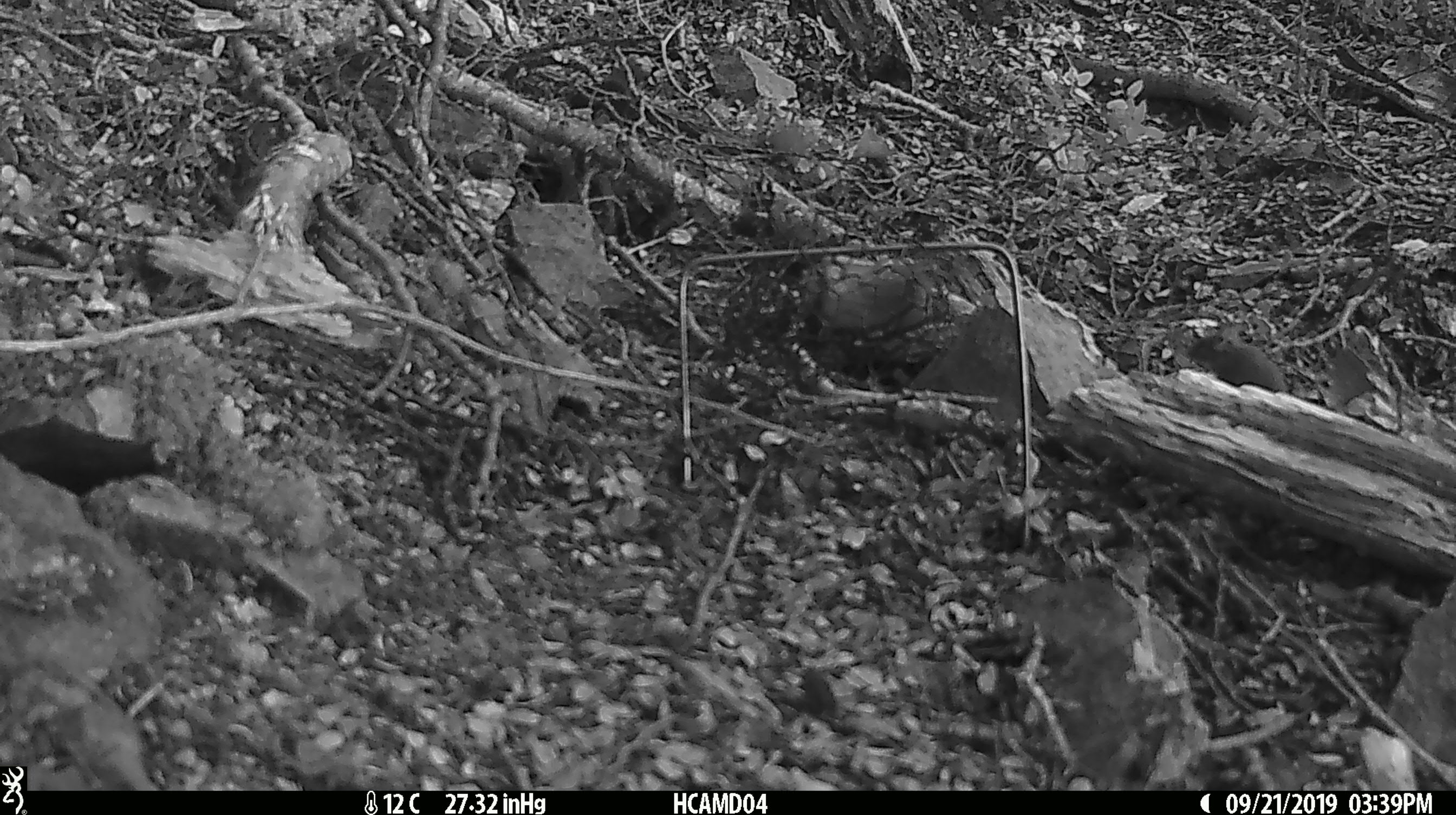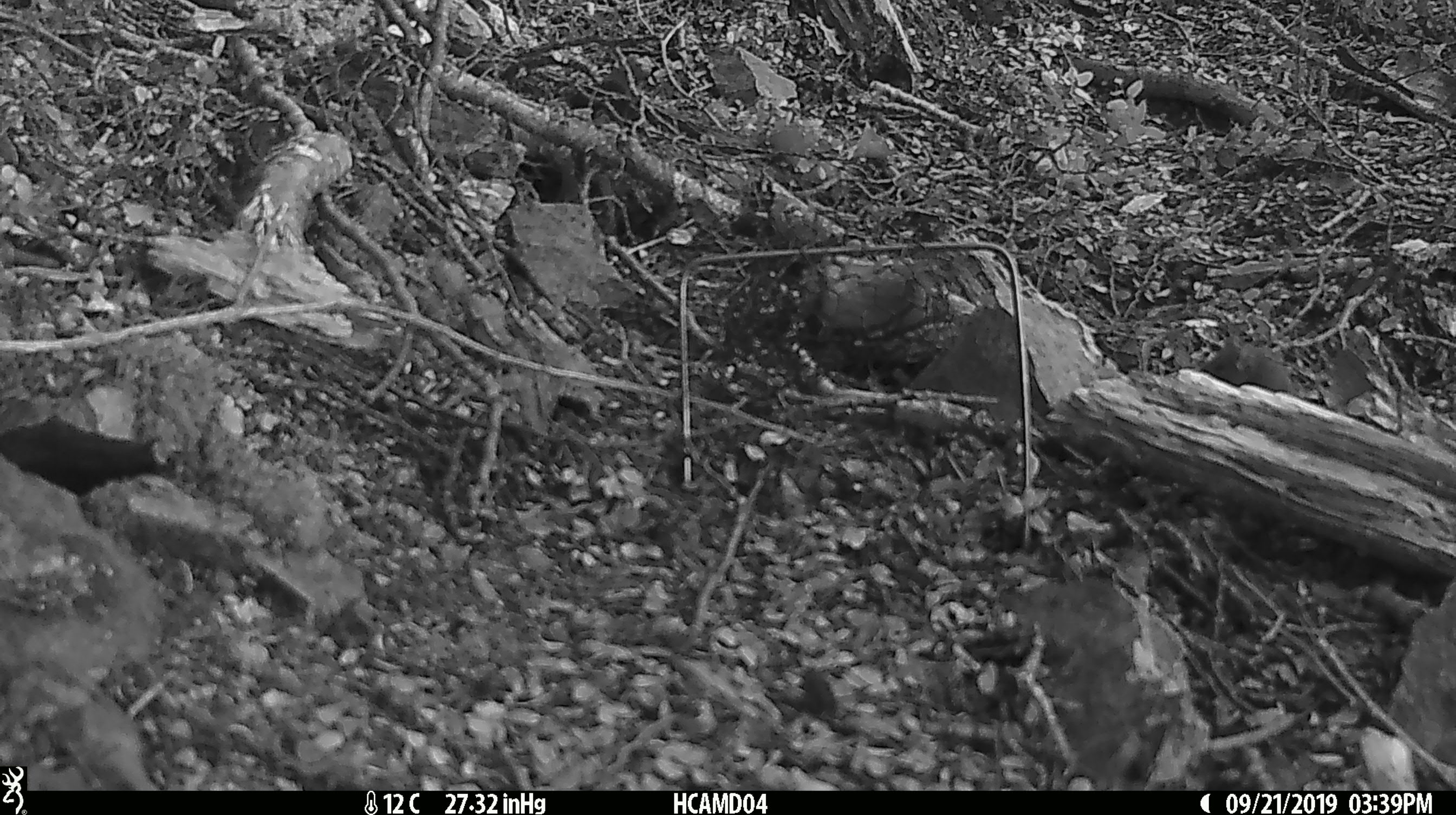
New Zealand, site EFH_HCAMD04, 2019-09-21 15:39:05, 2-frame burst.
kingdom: Animalia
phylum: Chordata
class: Mammalia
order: Rodentia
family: Muridae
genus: Mus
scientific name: Mus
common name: mouse